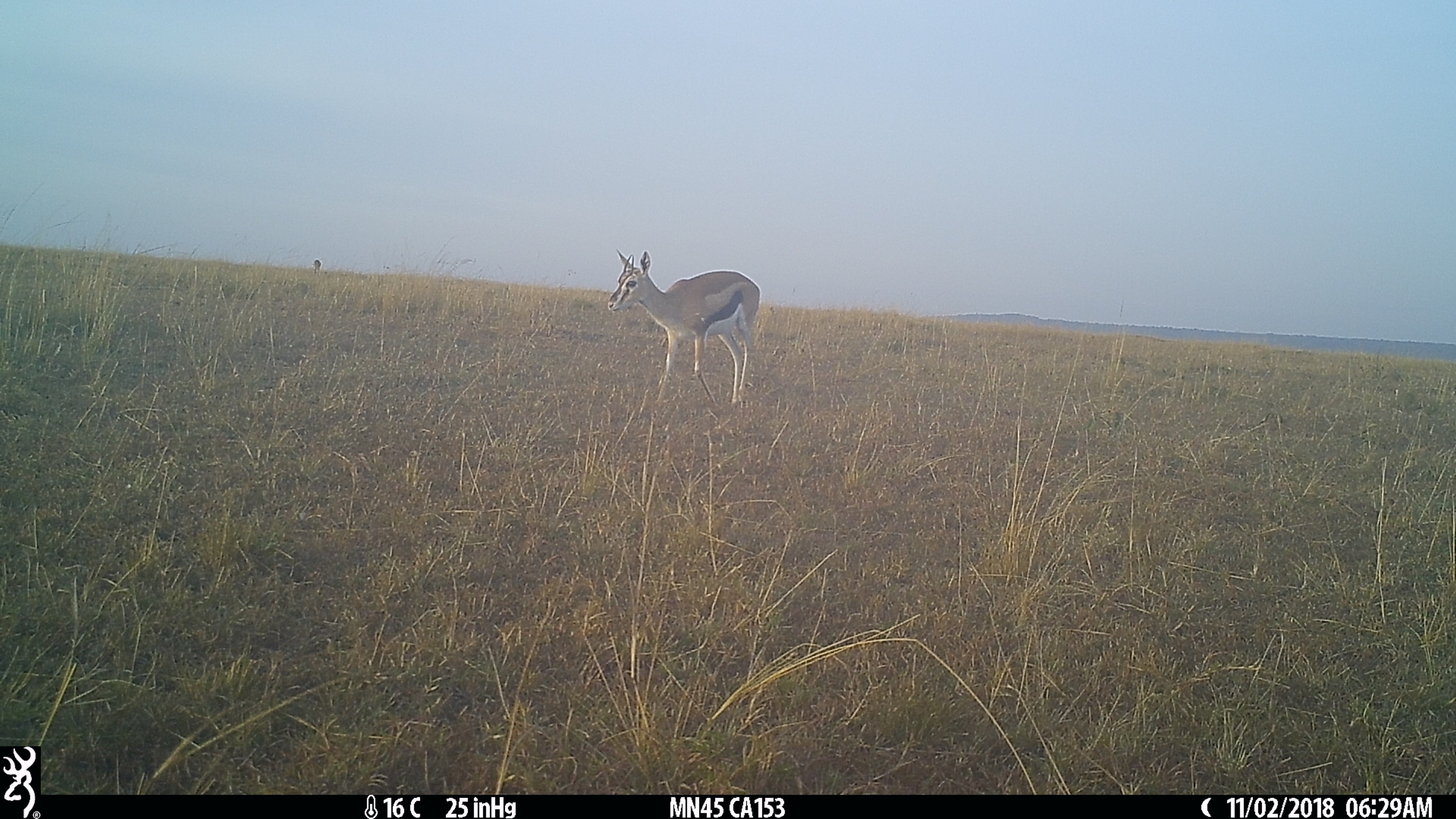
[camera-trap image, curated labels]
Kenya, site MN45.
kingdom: Animalia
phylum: Chordata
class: Mammalia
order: Artiodactyla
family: Bovidae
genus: Eudorcas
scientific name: Eudorcas thomsonii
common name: thomon's gazelle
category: gazelle thomsons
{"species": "gazelle thomsons (thomon's gazelle) (Eudorcas thomsonii)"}